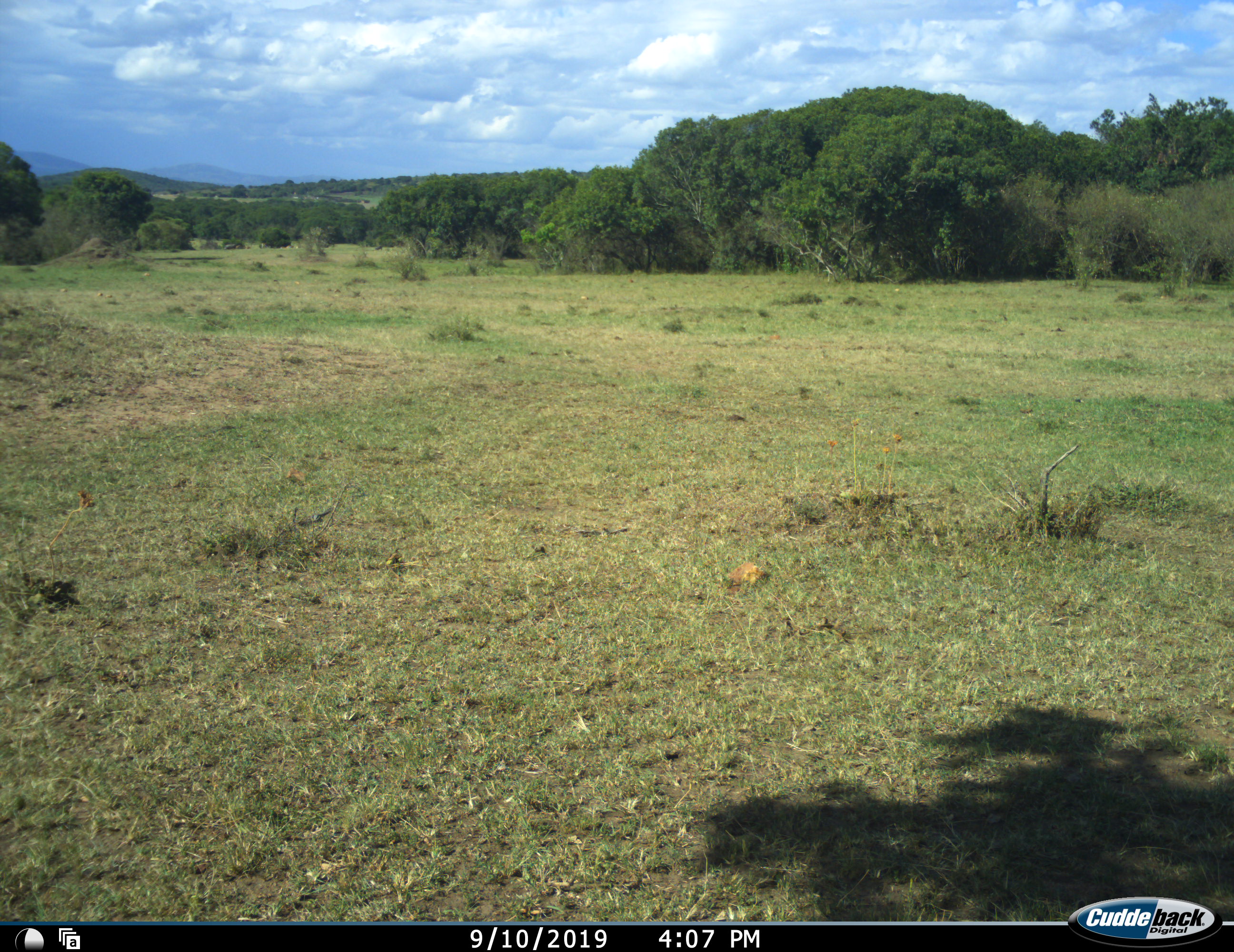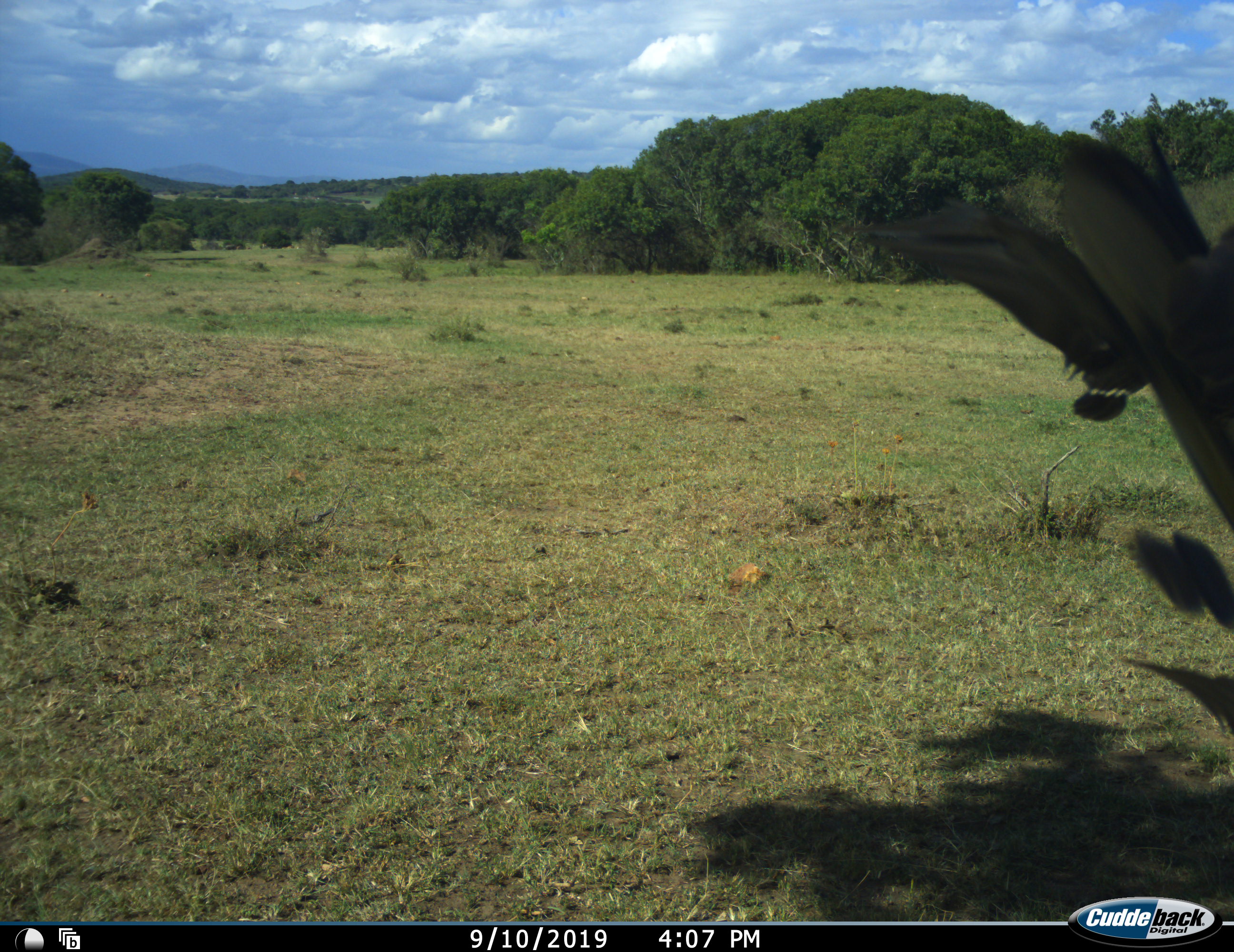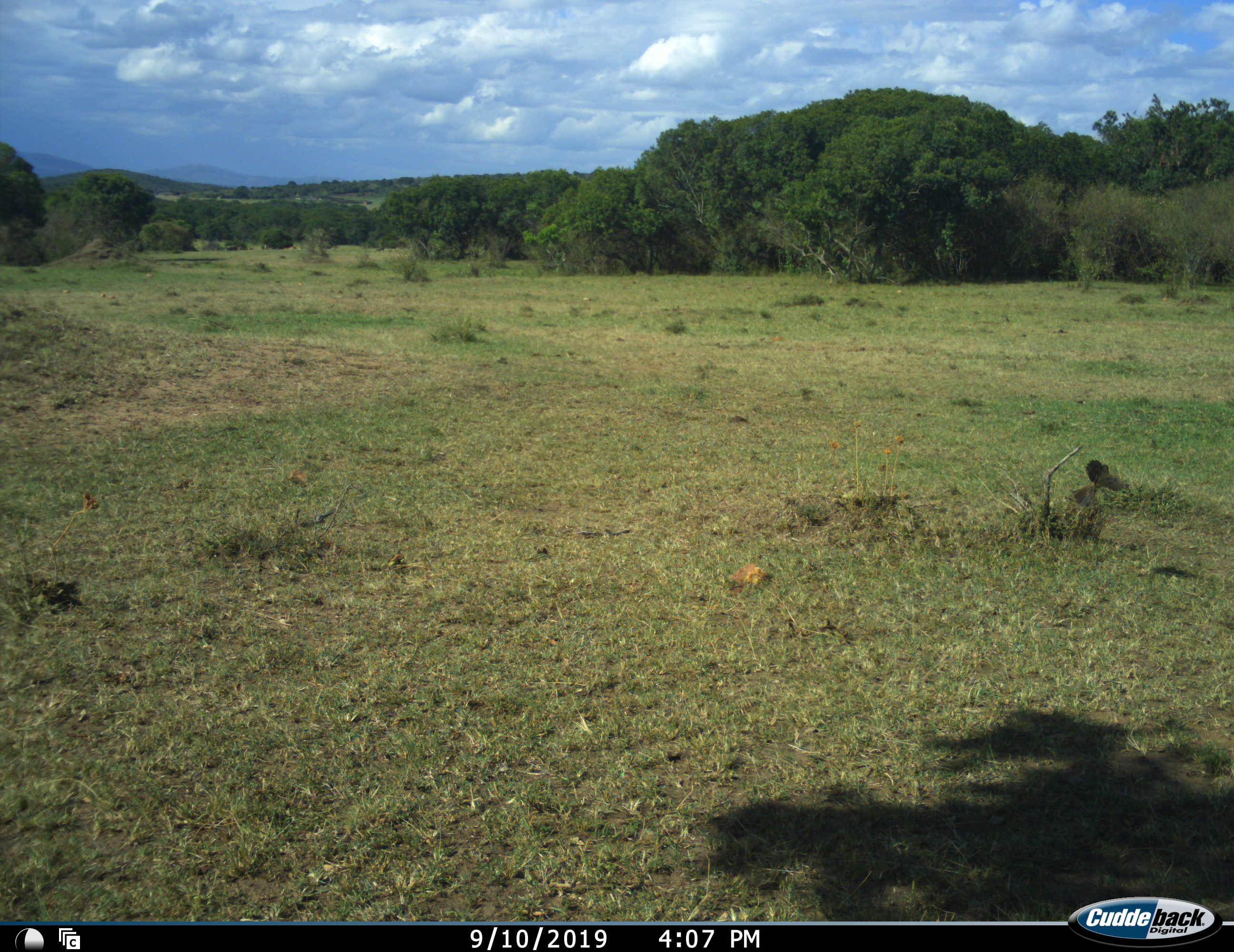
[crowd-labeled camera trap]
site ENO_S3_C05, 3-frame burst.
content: unidentified animal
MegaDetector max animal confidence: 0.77